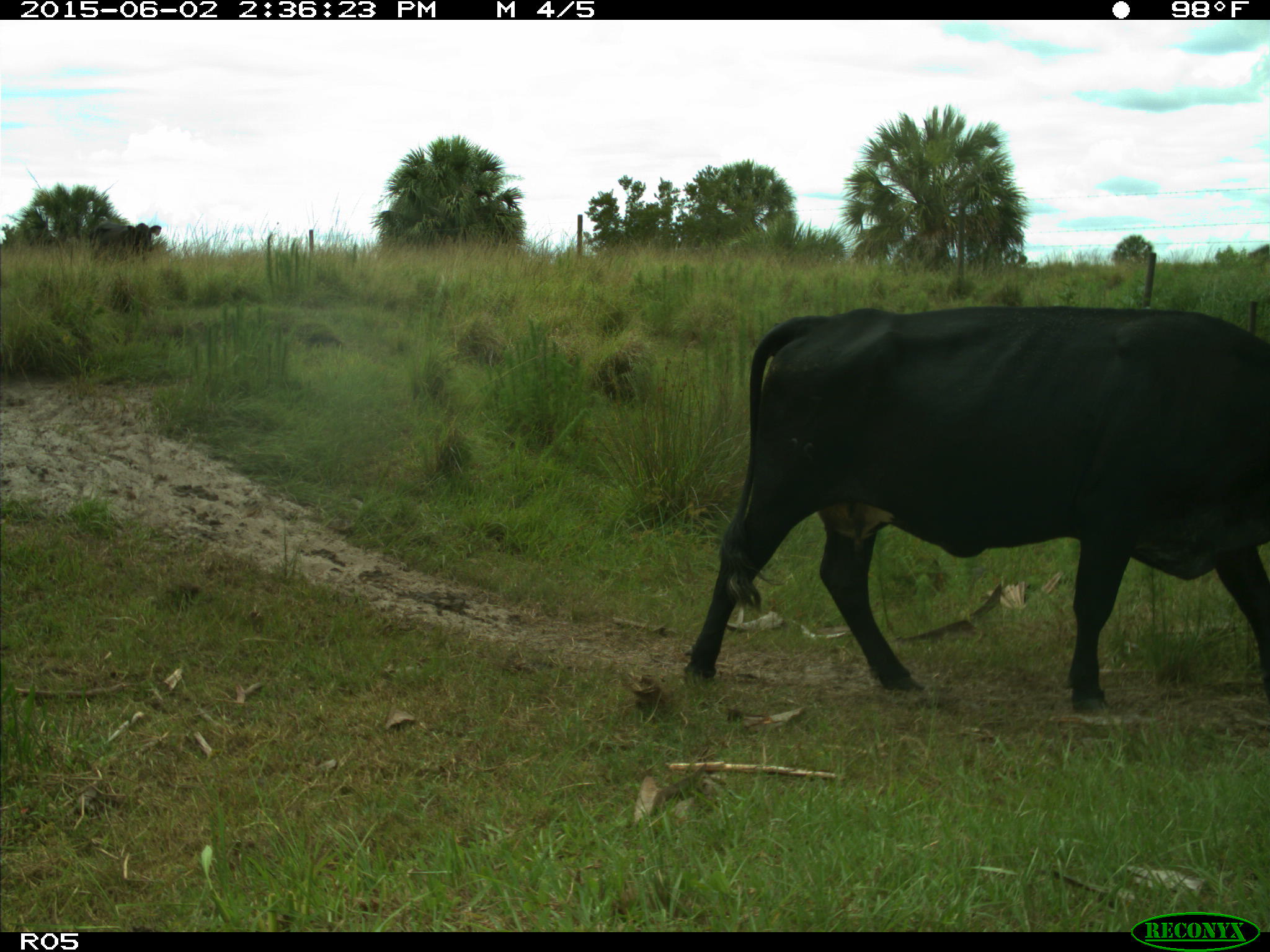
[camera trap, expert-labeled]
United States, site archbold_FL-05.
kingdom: Animalia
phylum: Chordata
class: Mammalia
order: Artiodactyla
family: Bovidae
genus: Bos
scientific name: Bos taurus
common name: domestic cow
Bos taurus (domestic cow).